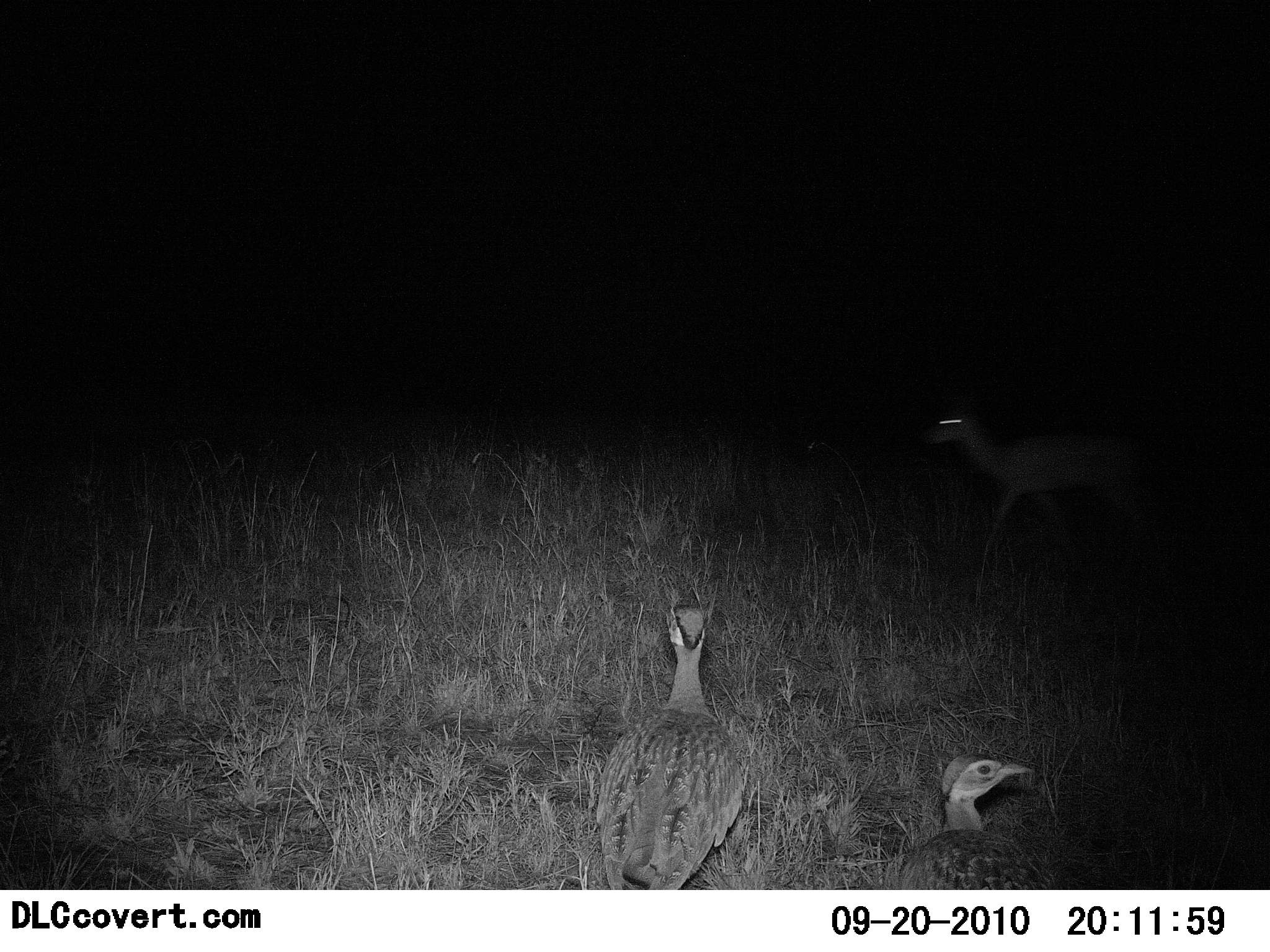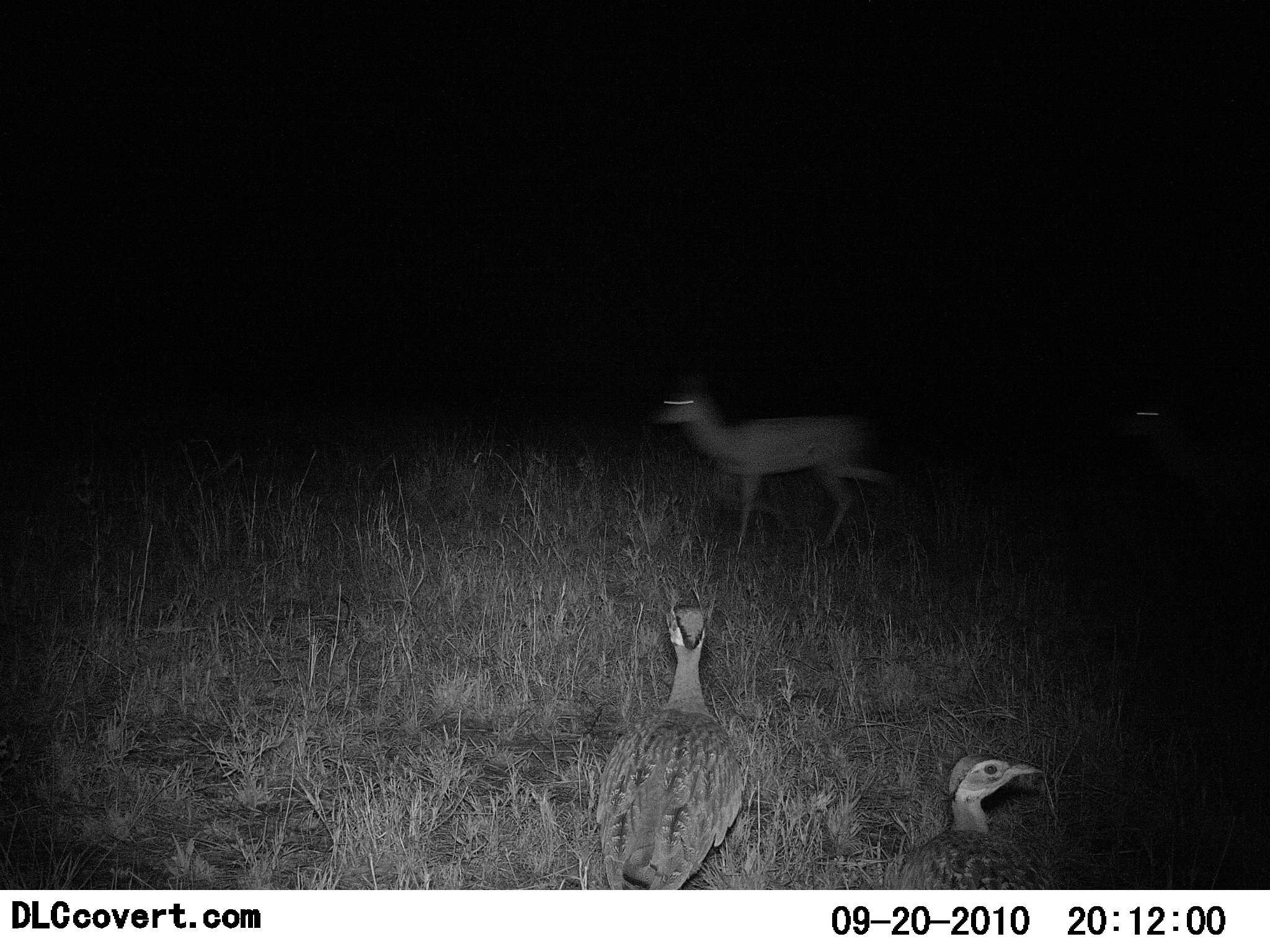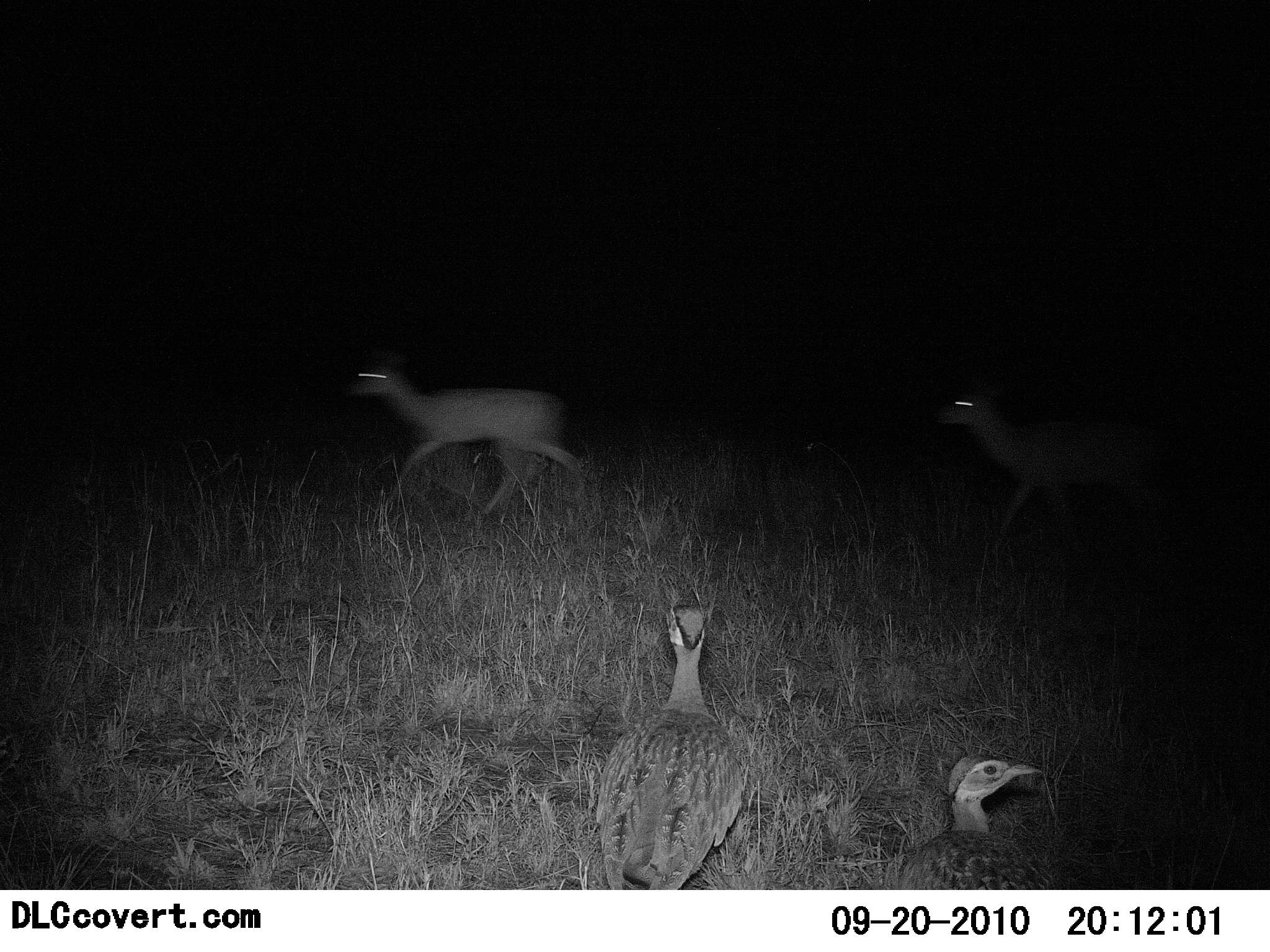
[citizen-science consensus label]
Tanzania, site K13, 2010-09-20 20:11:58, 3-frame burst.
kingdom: Animalia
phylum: Chordata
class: Mammalia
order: Artiodactyla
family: Bovidae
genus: Madoqua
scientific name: Madoqua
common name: dikdik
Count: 2.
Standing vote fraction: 0%.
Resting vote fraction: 0%.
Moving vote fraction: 100%.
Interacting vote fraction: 0%.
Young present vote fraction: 0%.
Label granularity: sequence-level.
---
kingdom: Animalia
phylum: Chordata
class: Aves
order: Otidiformes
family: Otididae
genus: Ardeotis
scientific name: Ardeotis kori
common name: kori bustard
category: koribustard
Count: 2.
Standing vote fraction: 82%.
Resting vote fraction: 0%.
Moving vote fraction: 18%.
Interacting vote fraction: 0%.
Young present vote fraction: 0%.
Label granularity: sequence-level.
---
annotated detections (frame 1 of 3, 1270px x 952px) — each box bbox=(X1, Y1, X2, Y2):
animal: bbox=(914, 390, 1225, 625); bbox=(917, 394, 1178, 606); bbox=(595, 593, 764, 890); bbox=(596, 605, 745, 890); bbox=(890, 749, 1075, 890); bbox=(883, 751, 1057, 890)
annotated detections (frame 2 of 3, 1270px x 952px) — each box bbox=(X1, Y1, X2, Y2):
animal: bbox=(656, 365, 916, 564); bbox=(592, 601, 763, 890); bbox=(647, 367, 898, 549); bbox=(594, 602, 745, 889); bbox=(876, 753, 1055, 890); bbox=(1120, 366, 1270, 521); bbox=(893, 754, 1055, 889); bbox=(1118, 396, 1270, 520)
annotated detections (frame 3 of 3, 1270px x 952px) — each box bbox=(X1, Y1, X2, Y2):
animal: bbox=(344, 329, 595, 530); bbox=(594, 586, 751, 890); bbox=(931, 368, 1166, 571); bbox=(595, 604, 748, 890); bbox=(933, 386, 1178, 559); bbox=(346, 347, 587, 521); bbox=(883, 753, 1056, 890); bbox=(892, 755, 1054, 889)